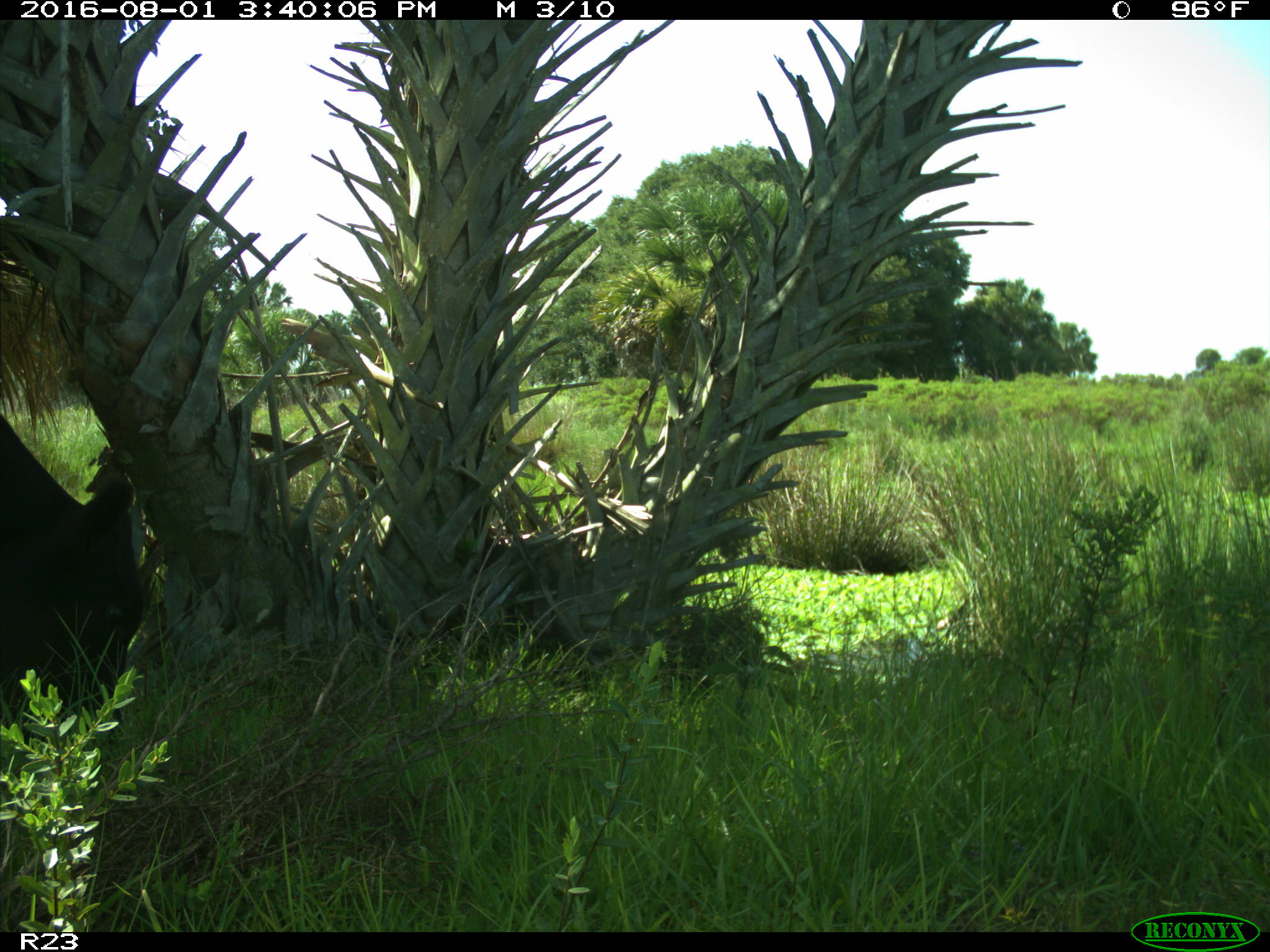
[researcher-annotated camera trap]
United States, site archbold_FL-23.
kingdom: Animalia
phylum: Chordata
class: Mammalia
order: Artiodactyla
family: Bovidae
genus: Bos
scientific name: Bos taurus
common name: domestic cow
Bos taurus (domestic cow).